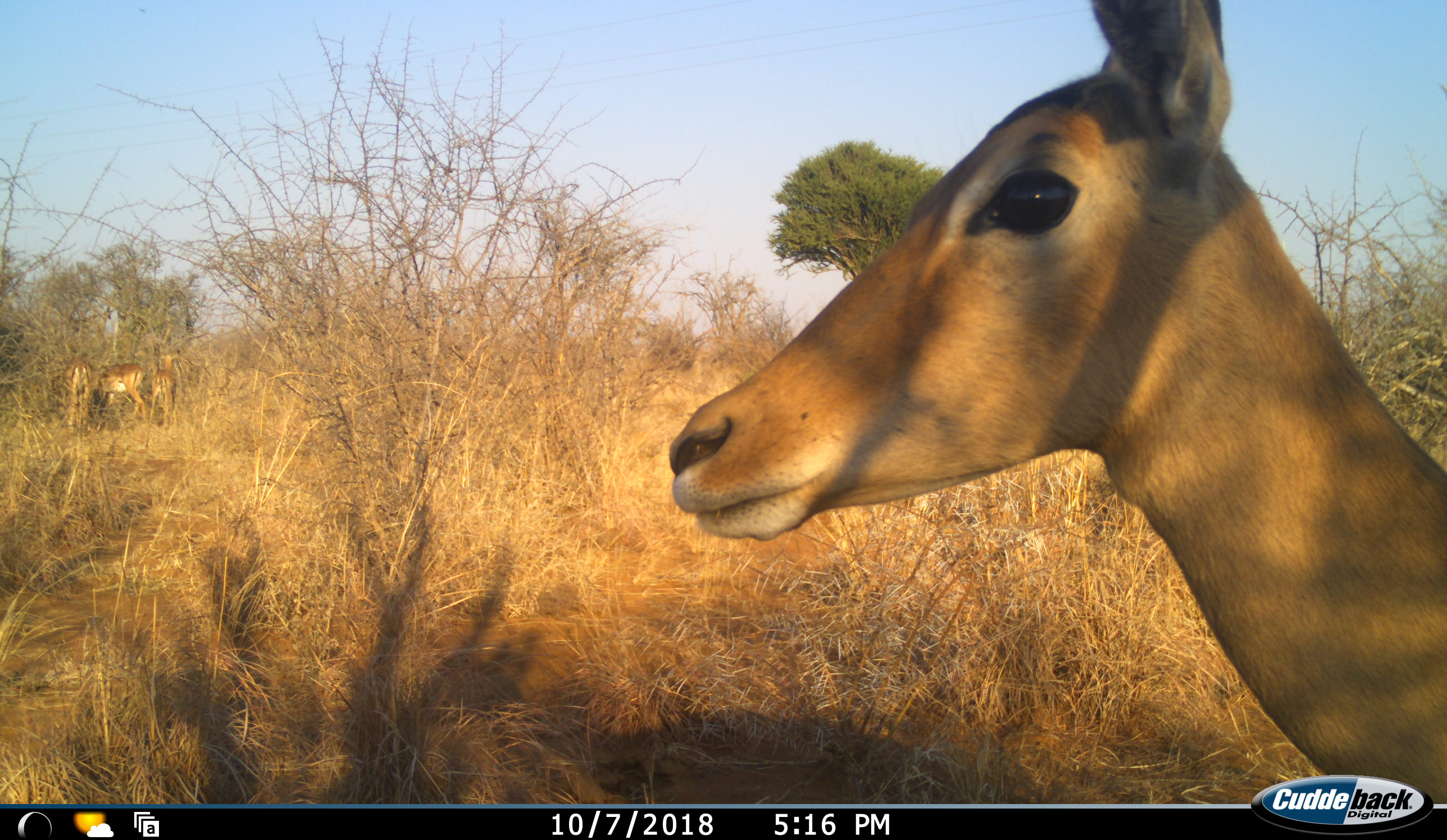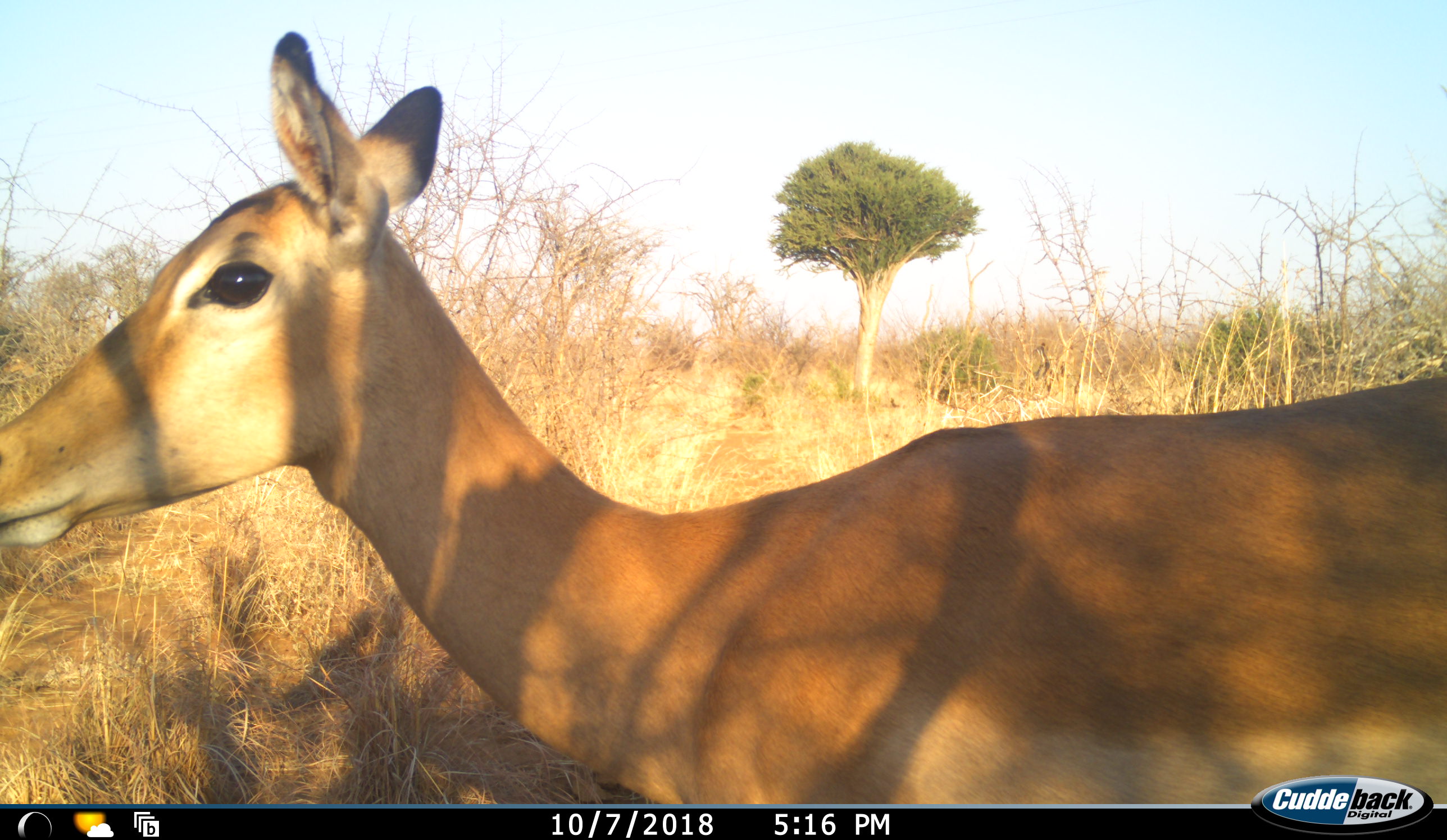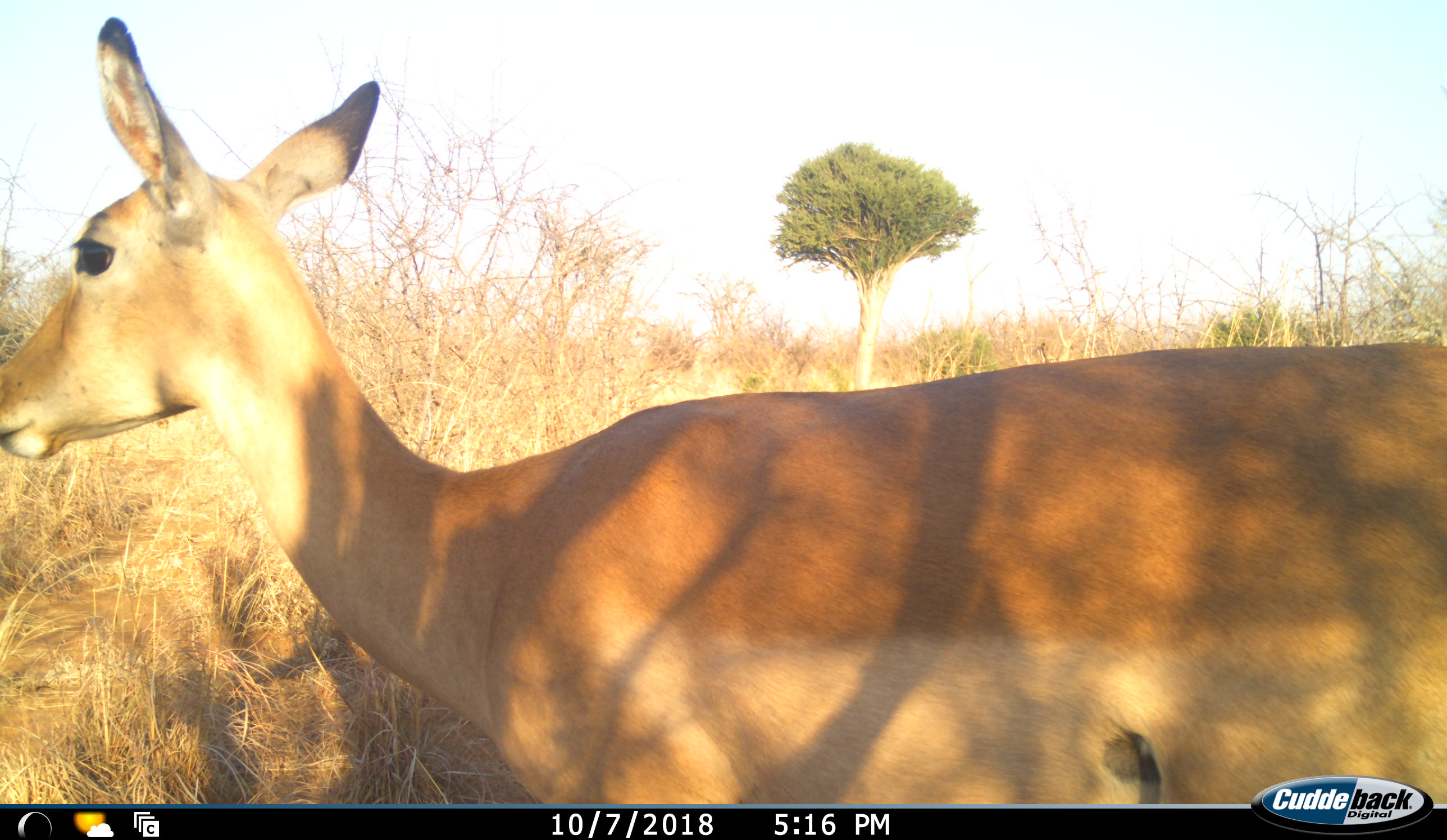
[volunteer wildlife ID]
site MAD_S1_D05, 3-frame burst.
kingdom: Animalia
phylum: Chordata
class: Mammalia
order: Artiodactyla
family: Bovidae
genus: Aepyceros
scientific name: Aepyceros melampus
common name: impala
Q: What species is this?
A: Impala (Aepyceros melampus).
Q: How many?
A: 4.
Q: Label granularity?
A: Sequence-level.